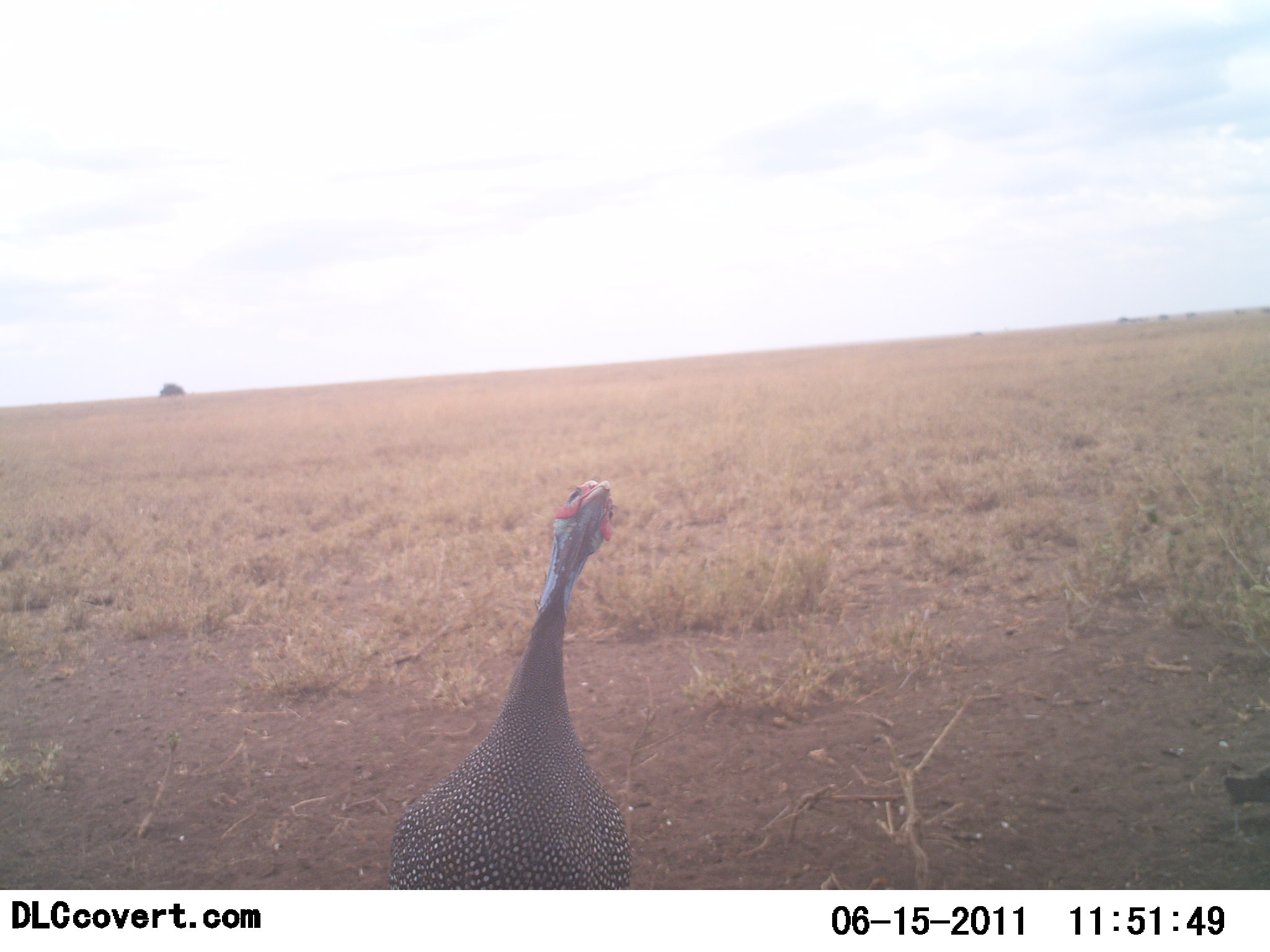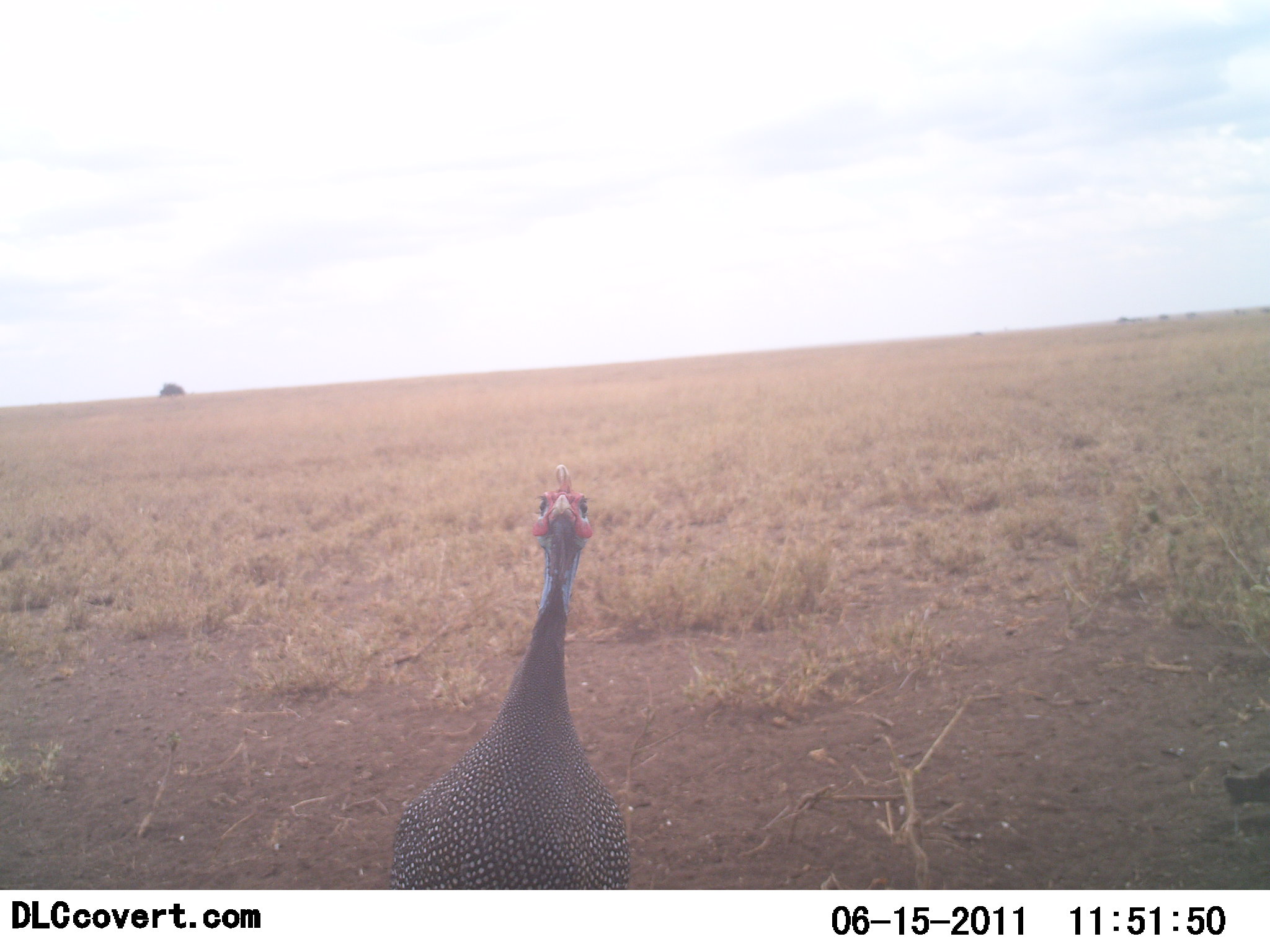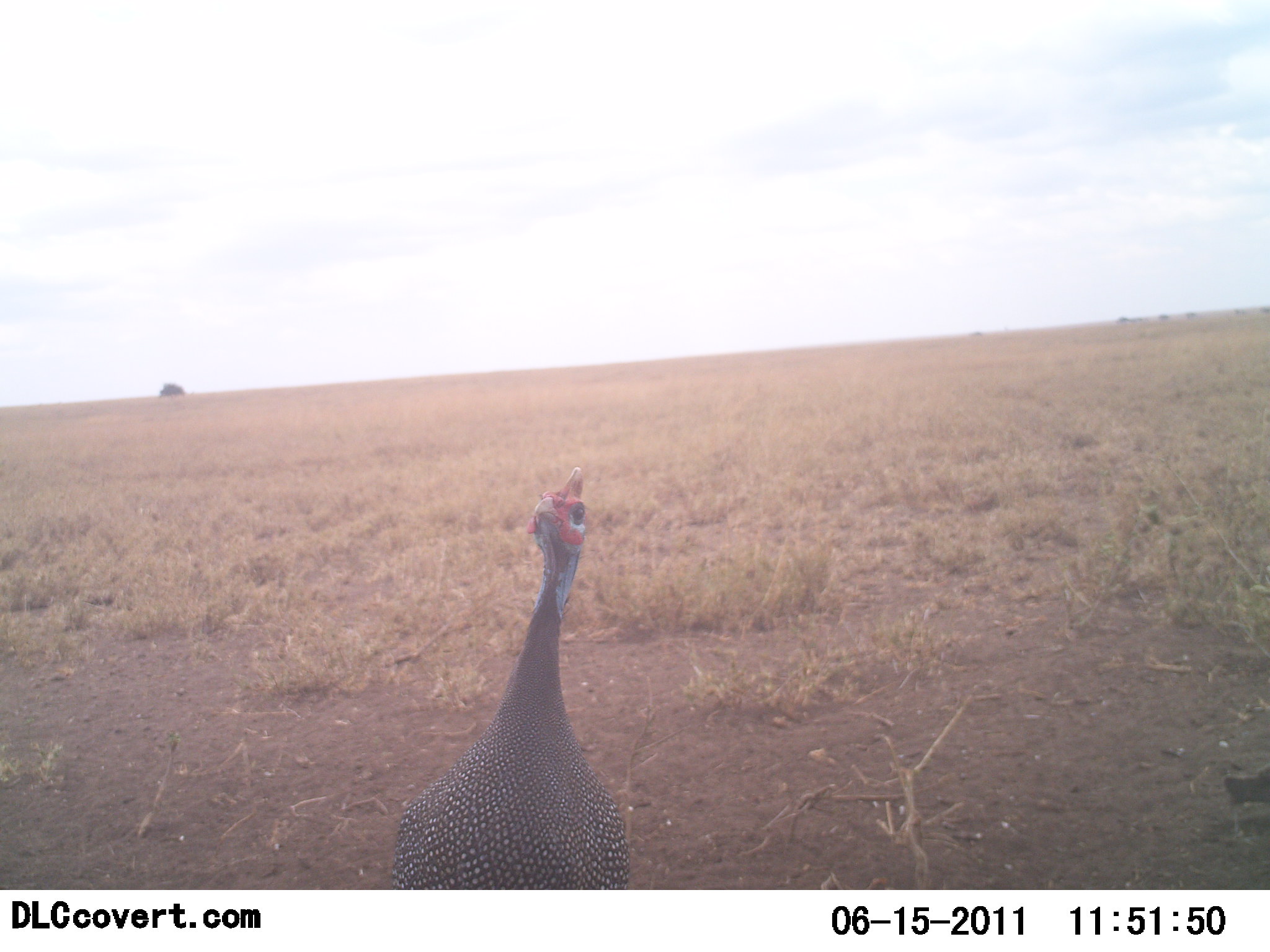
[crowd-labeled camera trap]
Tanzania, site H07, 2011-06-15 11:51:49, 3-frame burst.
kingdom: Animalia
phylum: Chordata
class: Aves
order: Galliformes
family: Numididae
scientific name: Numididae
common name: guinea fowl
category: guineafowl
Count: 1.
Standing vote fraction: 55%.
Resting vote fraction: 0%.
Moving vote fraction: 18%.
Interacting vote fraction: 27%.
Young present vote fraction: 0%.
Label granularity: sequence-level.